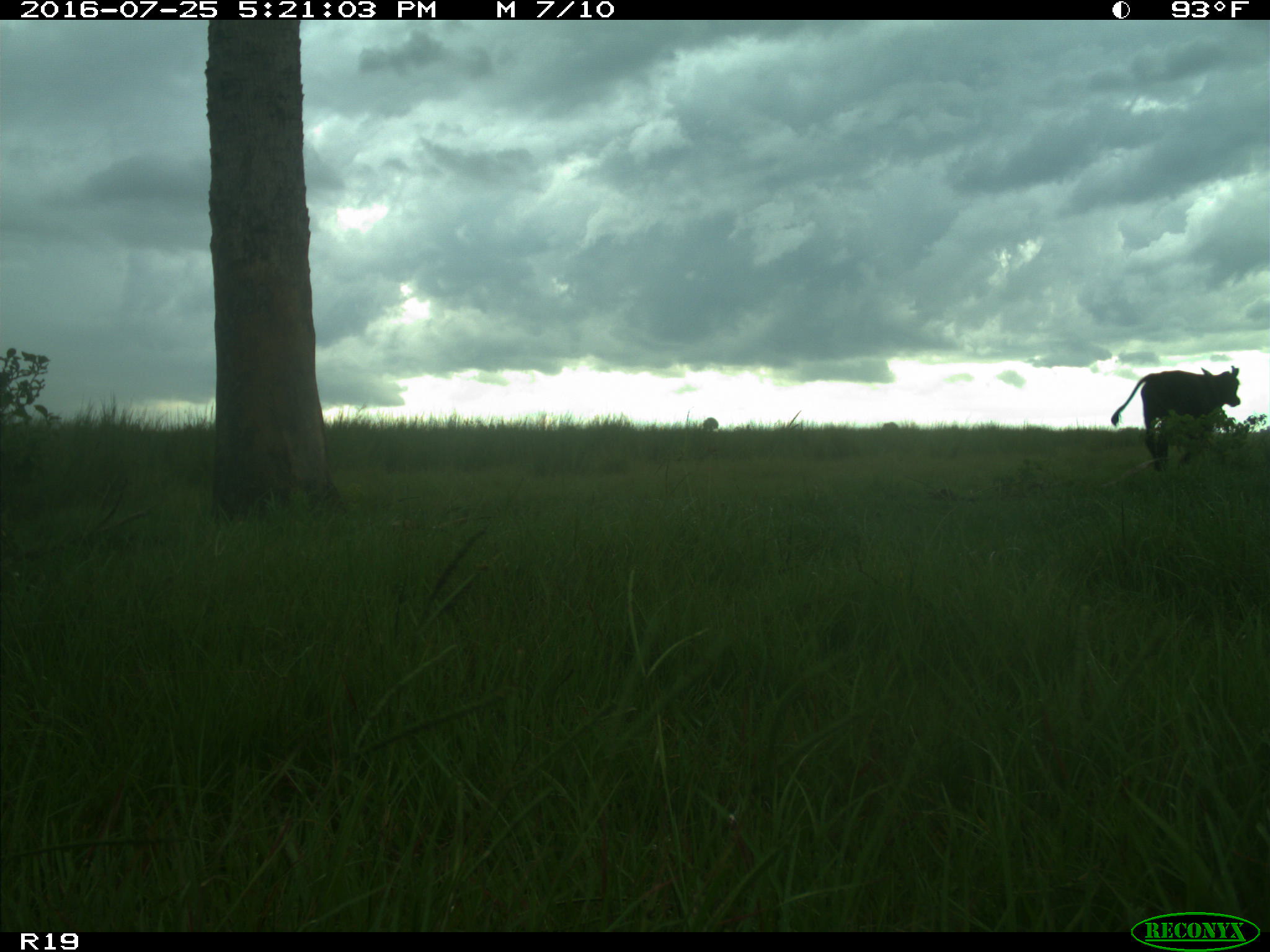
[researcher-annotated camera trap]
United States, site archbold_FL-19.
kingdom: Animalia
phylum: Chordata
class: Mammalia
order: Artiodactyla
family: Bovidae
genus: Bos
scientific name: Bos taurus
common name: domestic cow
Bos taurus (domestic cow).